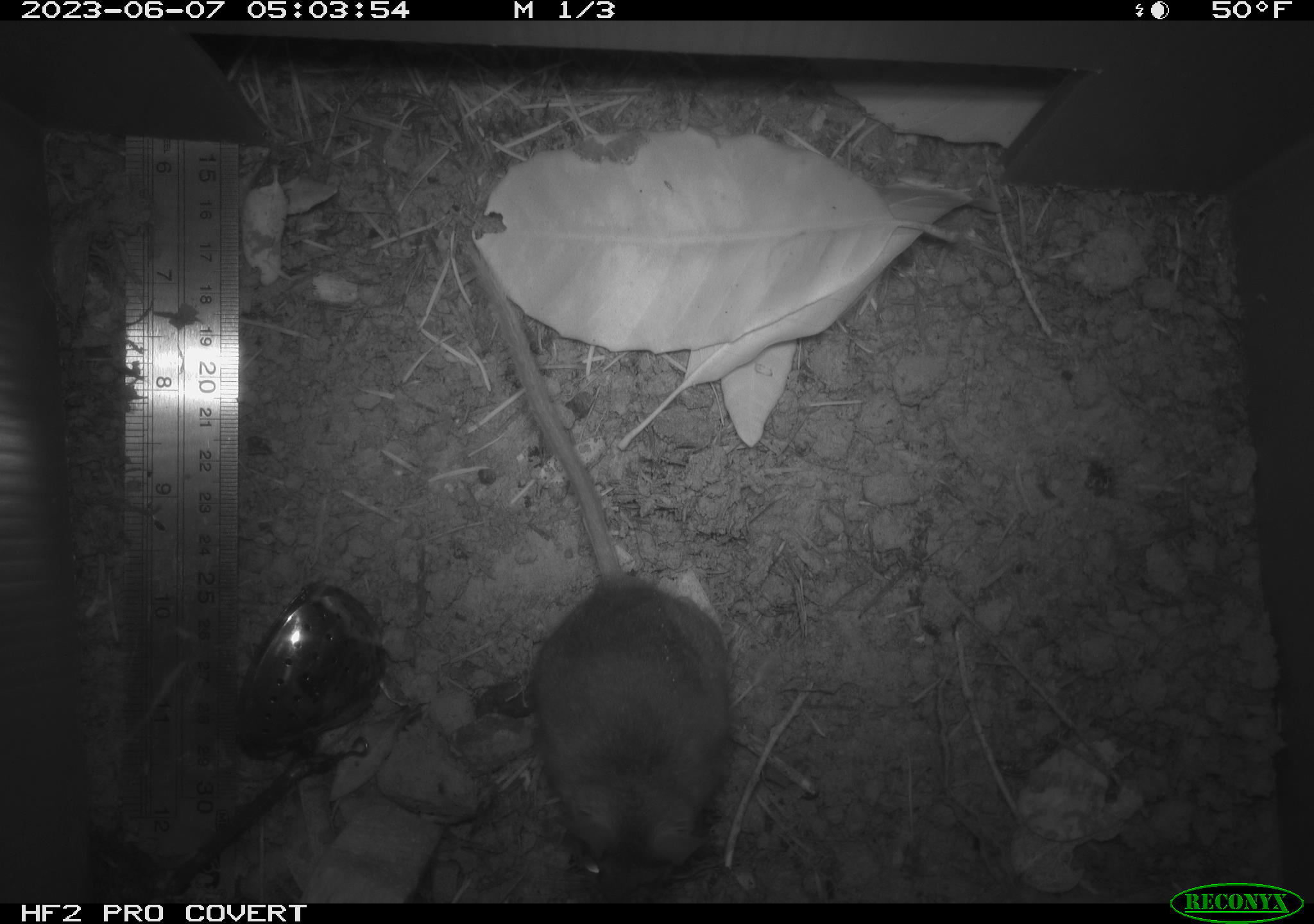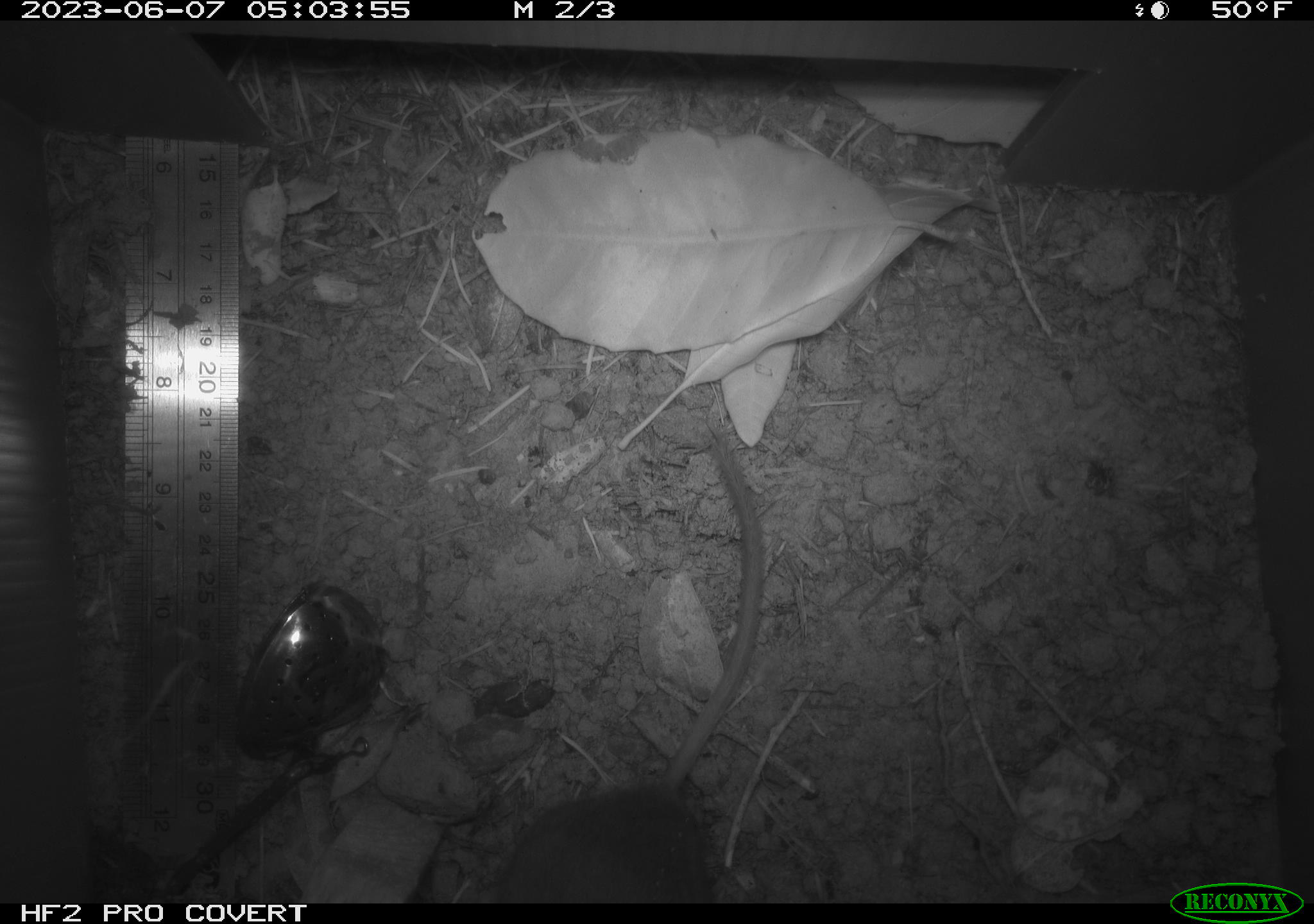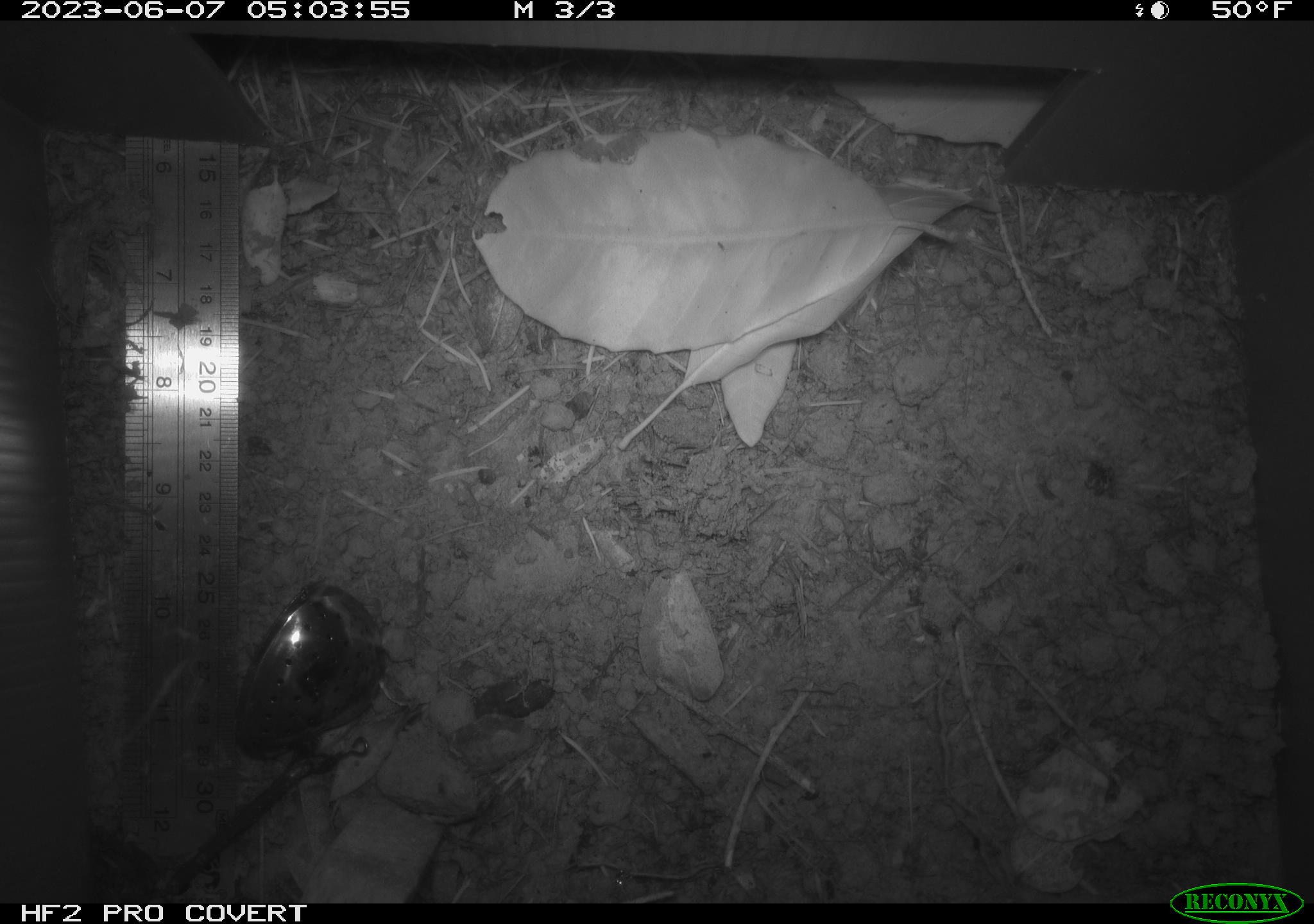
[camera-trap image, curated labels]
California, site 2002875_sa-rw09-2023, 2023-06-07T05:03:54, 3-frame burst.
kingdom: Animalia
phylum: Chordata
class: Mammalia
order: Rodentia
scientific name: Rodentia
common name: mouse species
Mouse species (Rodentia).